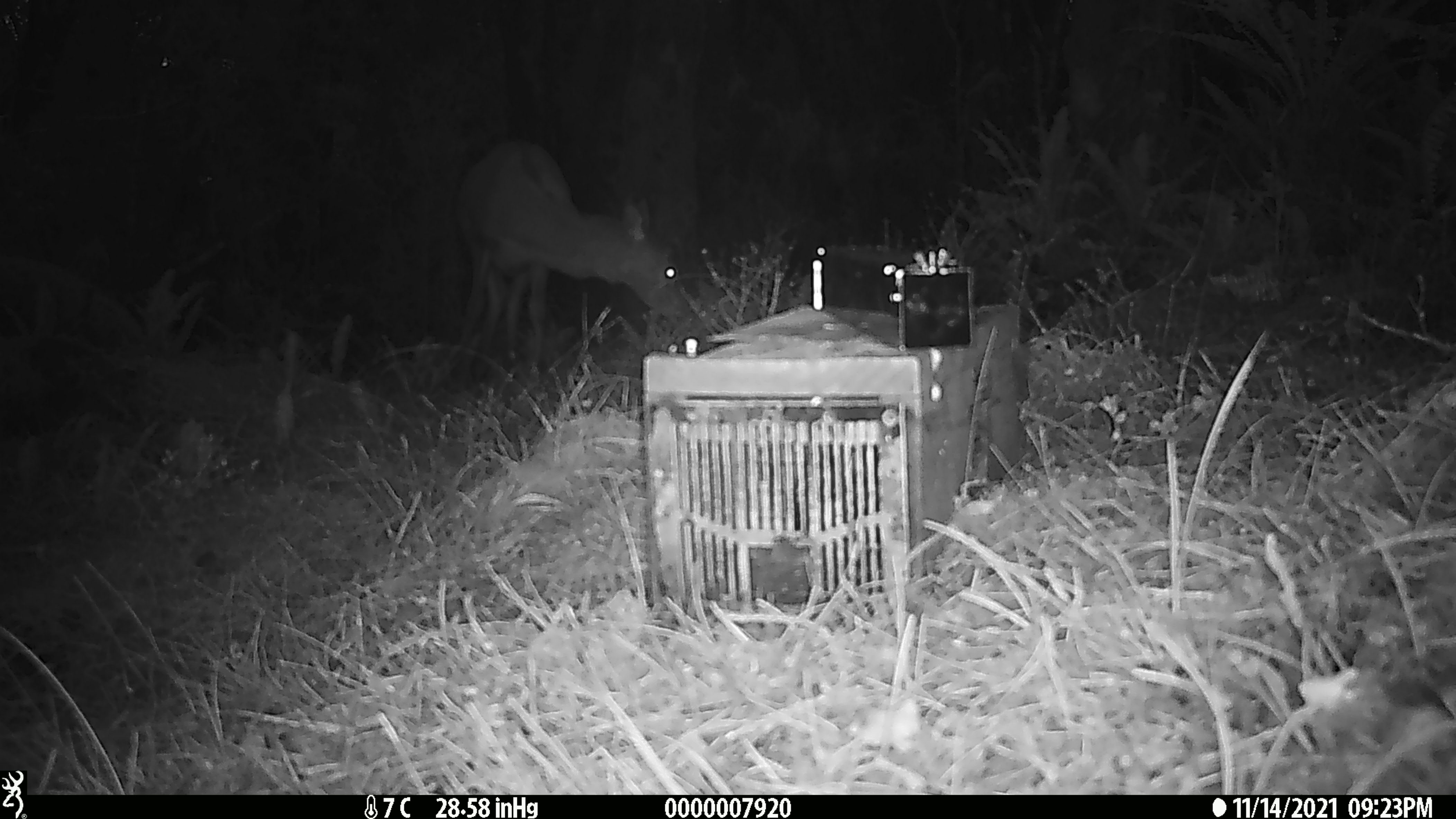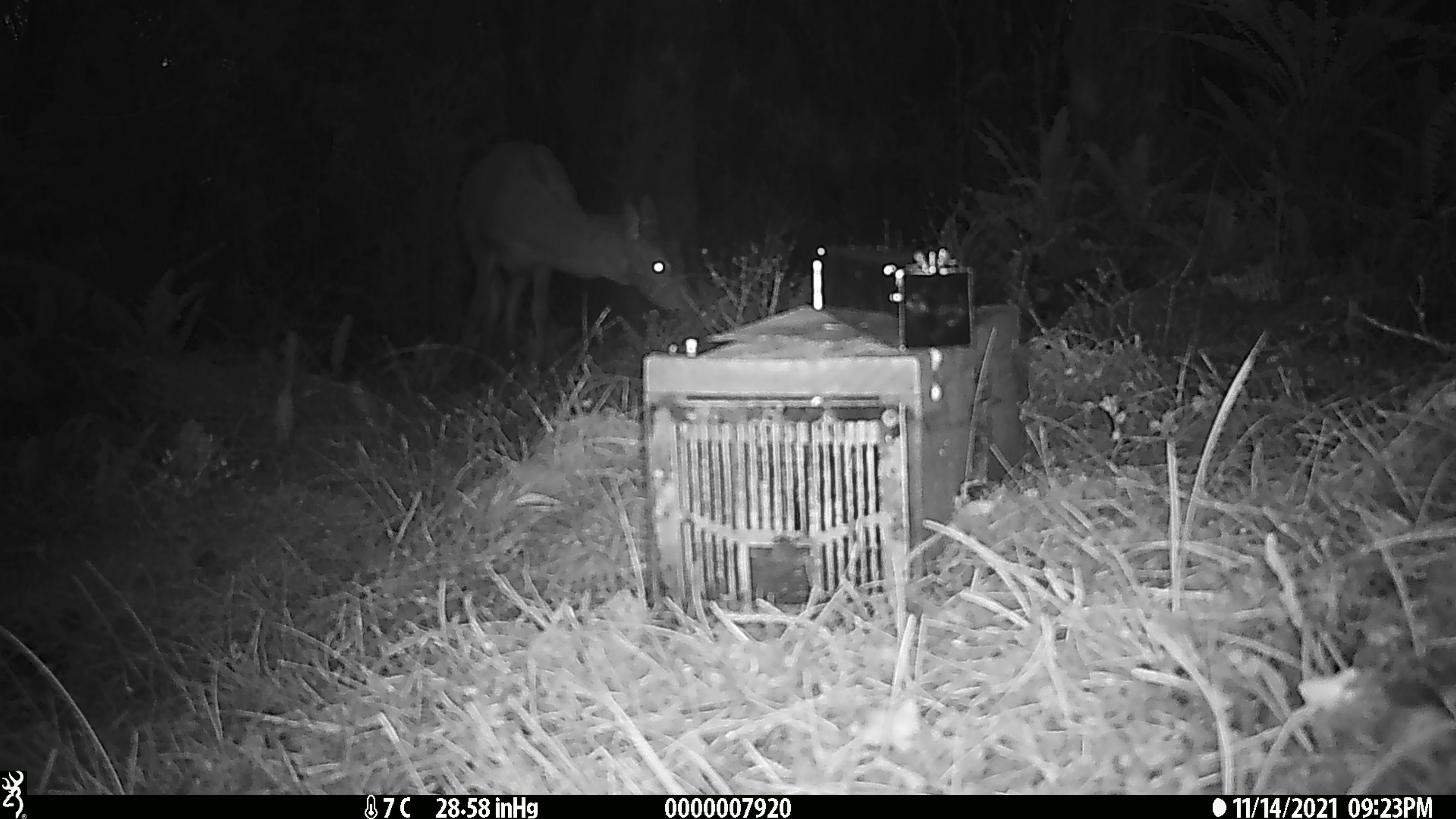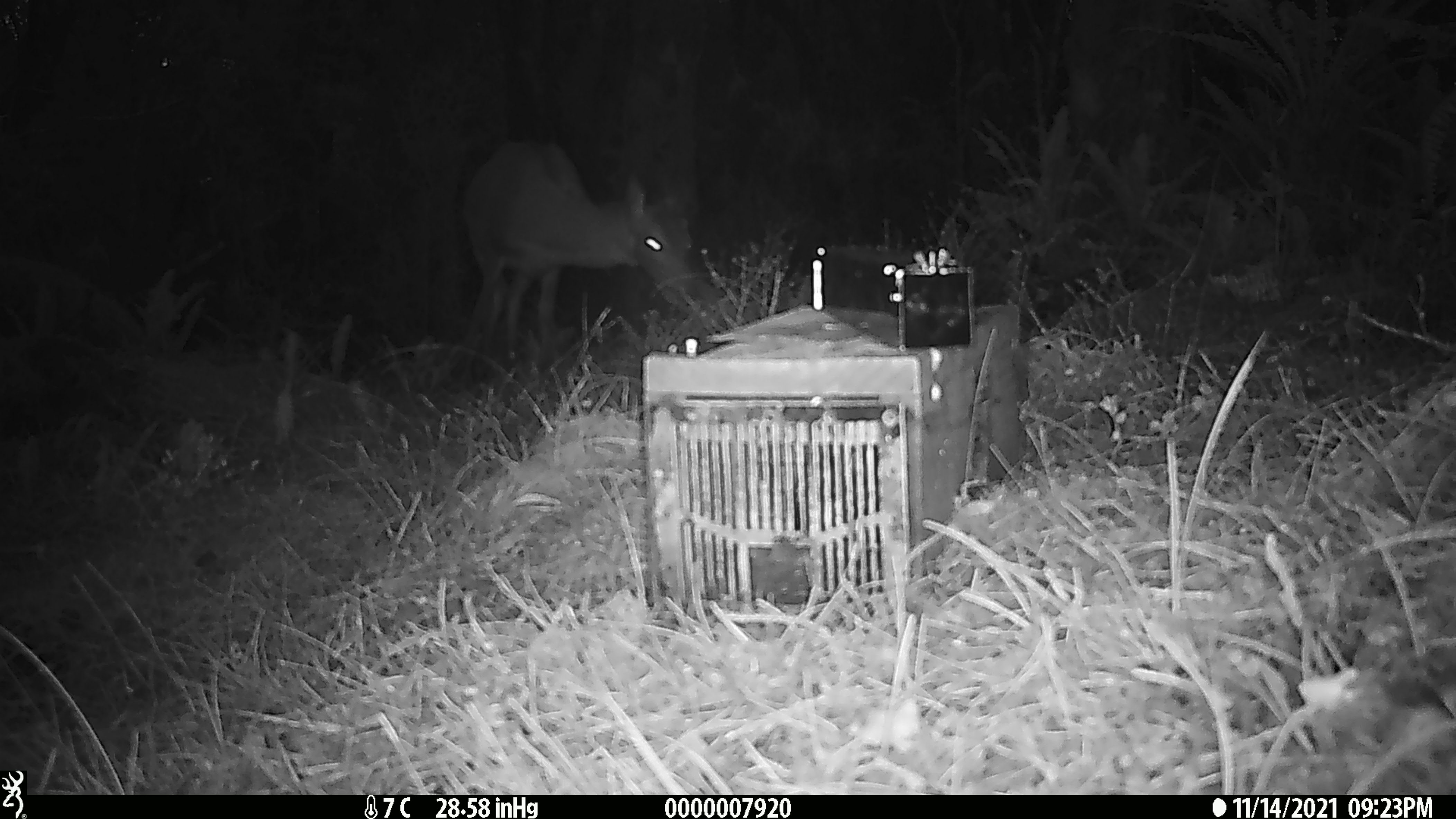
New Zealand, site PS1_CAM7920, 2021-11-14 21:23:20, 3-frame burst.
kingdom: Animalia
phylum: Chordata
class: Mammalia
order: Artiodactyla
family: Cervidae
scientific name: Cervidae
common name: deer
Deer (Cervidae).